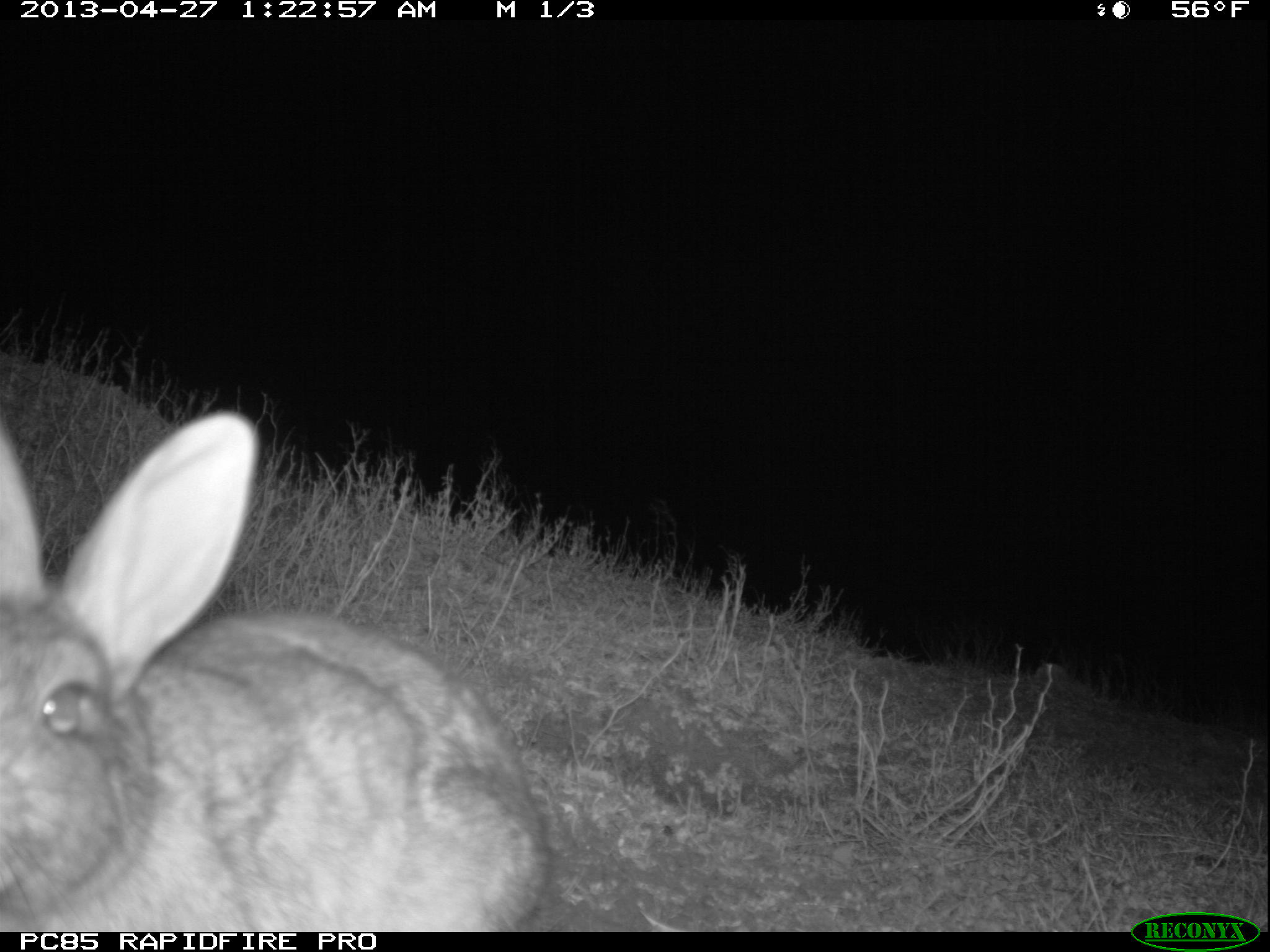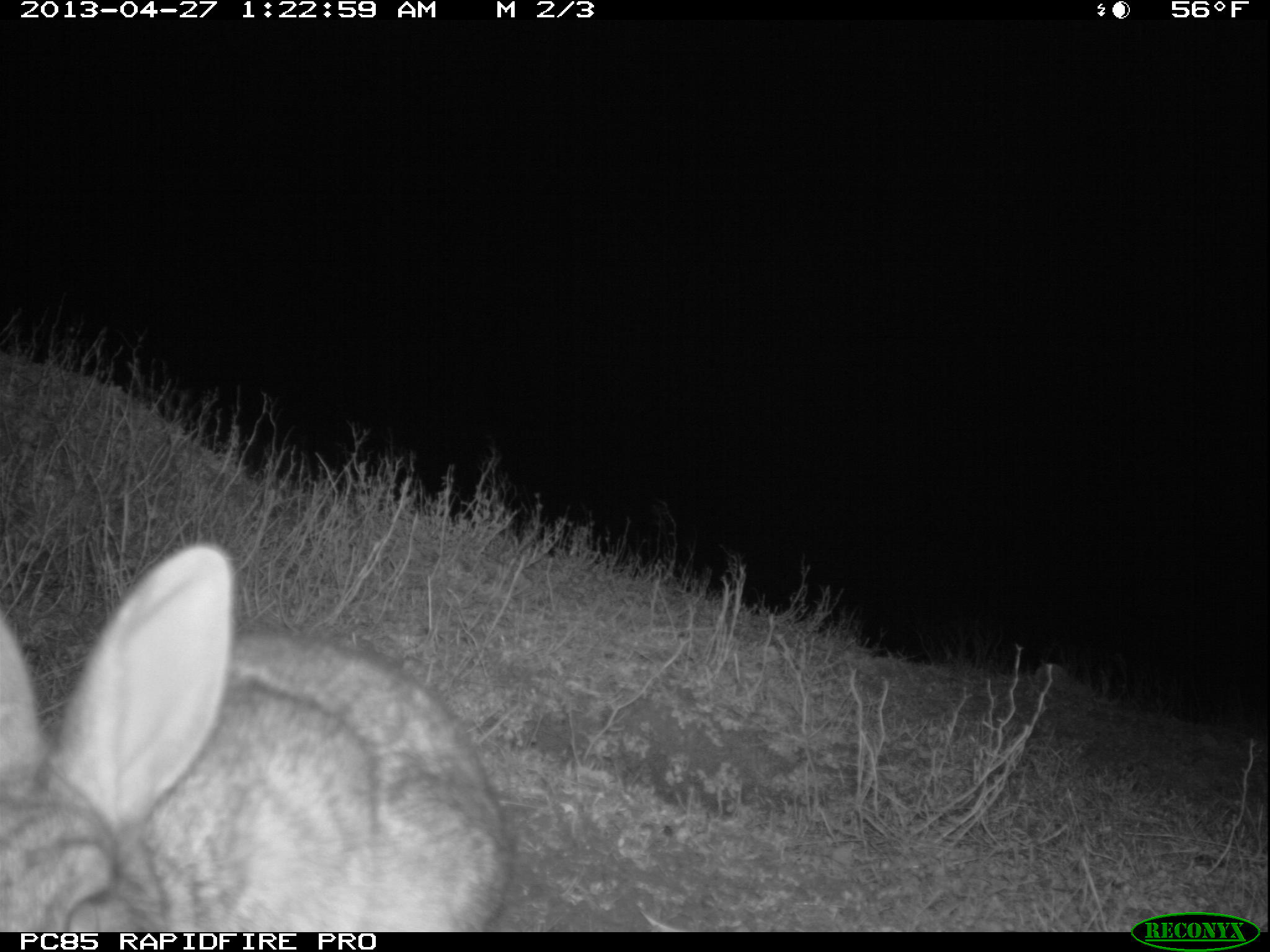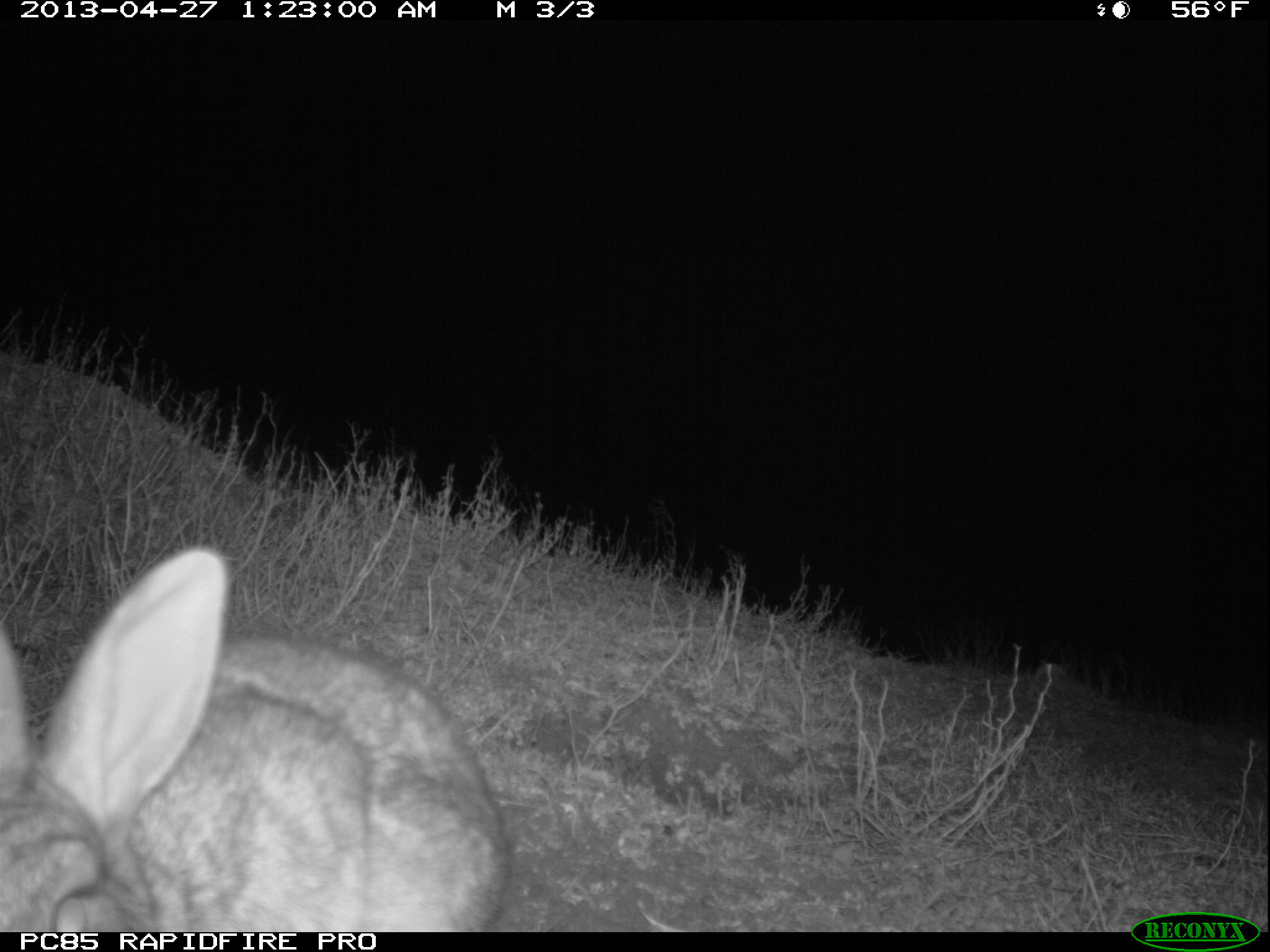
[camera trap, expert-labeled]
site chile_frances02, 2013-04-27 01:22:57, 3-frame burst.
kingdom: Animalia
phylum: Chordata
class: Mammalia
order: Lagomorpha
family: Leporidae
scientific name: Leporidae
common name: rabbits and hares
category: rabbit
Rabbit (rabbits and hares) (Leporidae).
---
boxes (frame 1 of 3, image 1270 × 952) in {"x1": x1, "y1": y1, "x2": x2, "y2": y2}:
rabbit: {"x1": 1, "y1": 359, "x2": 552, "y2": 934}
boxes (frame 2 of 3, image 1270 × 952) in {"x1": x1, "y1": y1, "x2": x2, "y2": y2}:
rabbit: {"x1": 0, "y1": 539, "x2": 519, "y2": 927}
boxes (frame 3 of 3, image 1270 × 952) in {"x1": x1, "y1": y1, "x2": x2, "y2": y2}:
rabbit: {"x1": 3, "y1": 544, "x2": 512, "y2": 928}